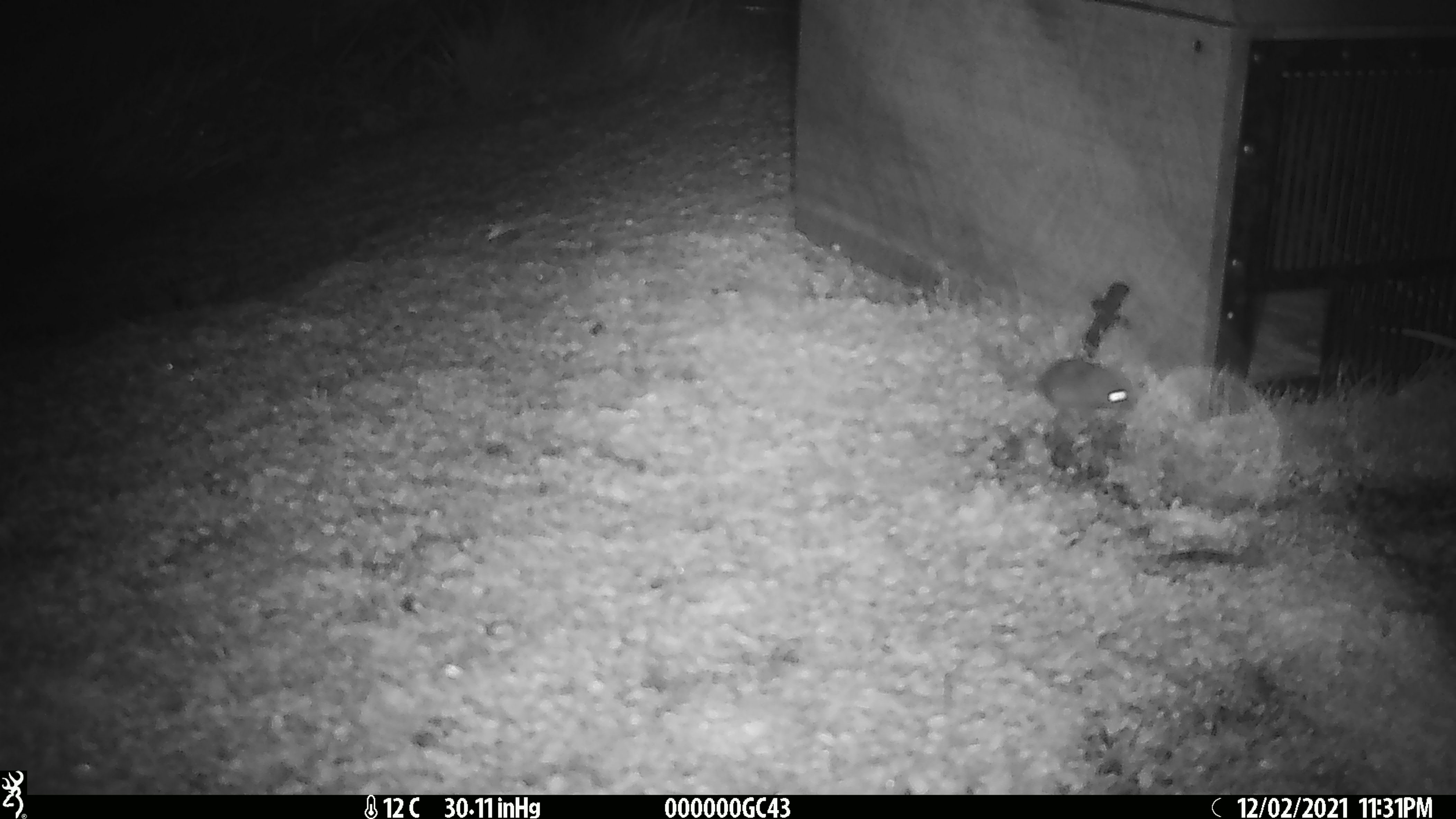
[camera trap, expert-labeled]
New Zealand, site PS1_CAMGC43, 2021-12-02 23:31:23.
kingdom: Animalia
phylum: Chordata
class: Mammalia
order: Rodentia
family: Muridae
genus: Mus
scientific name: Mus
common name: mouse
Mouse (Mus).